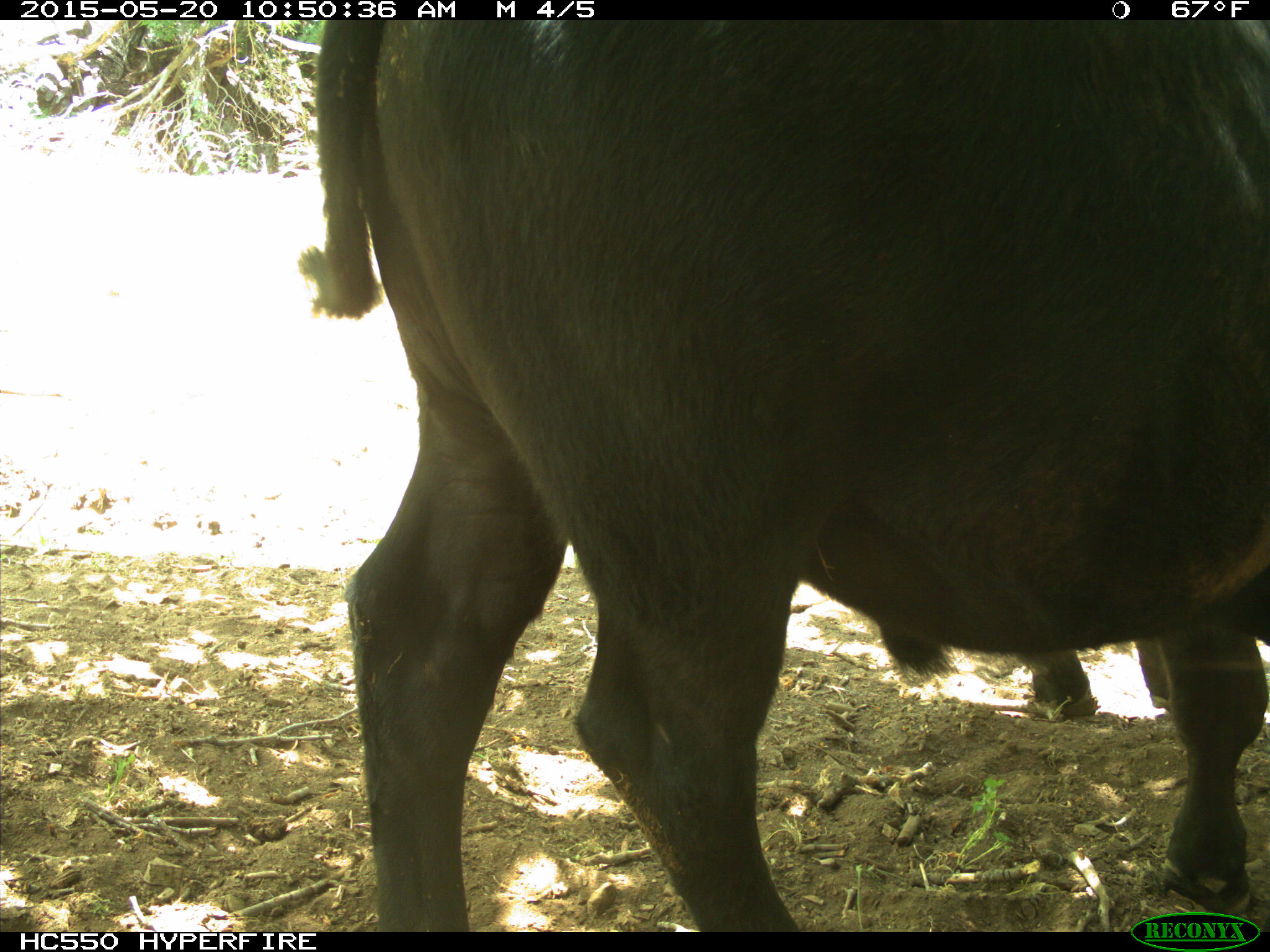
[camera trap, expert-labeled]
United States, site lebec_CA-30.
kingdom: Animalia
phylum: Chordata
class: Mammalia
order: Artiodactyla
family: Bovidae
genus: Bos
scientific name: Bos taurus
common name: domestic cow